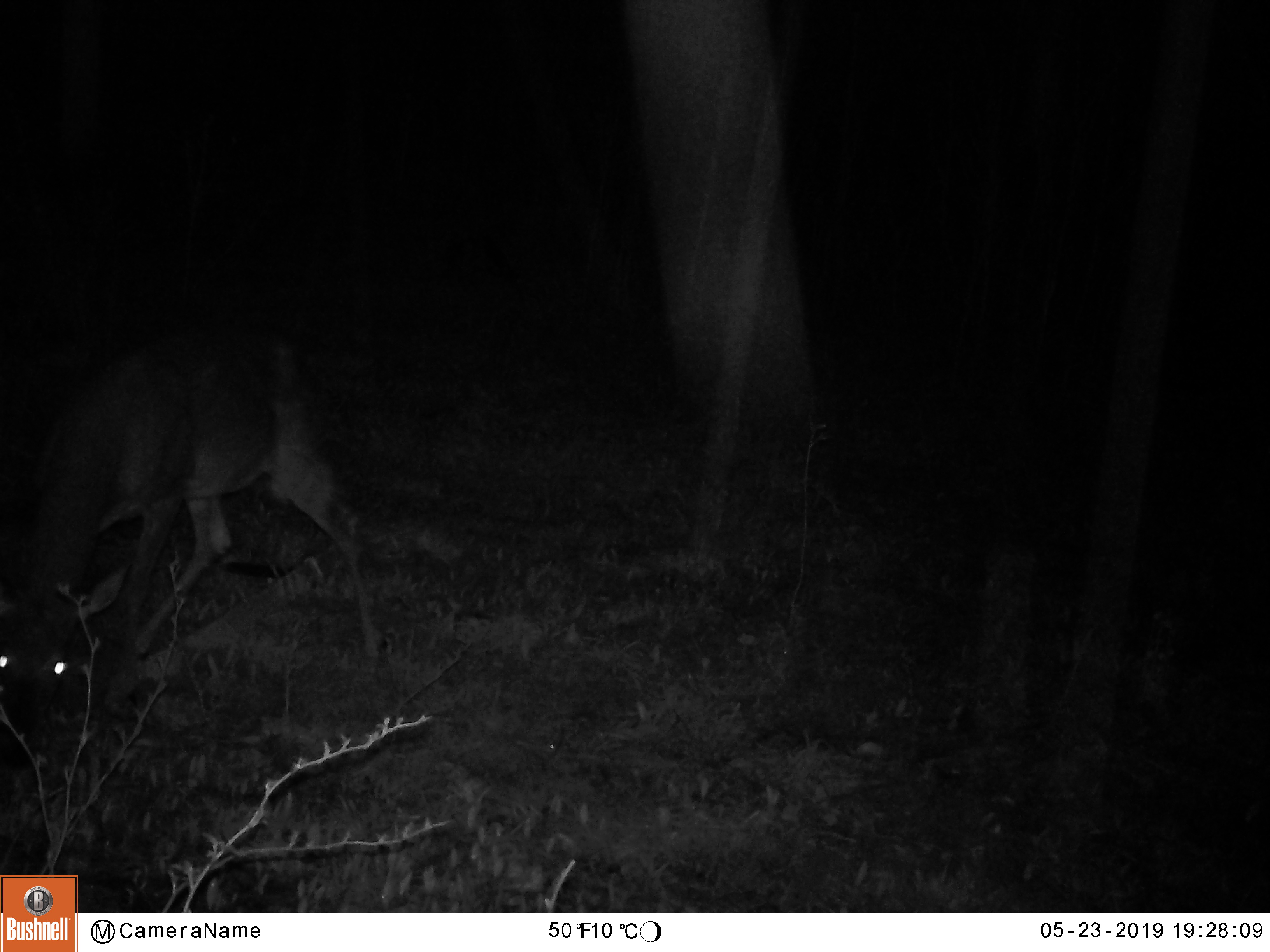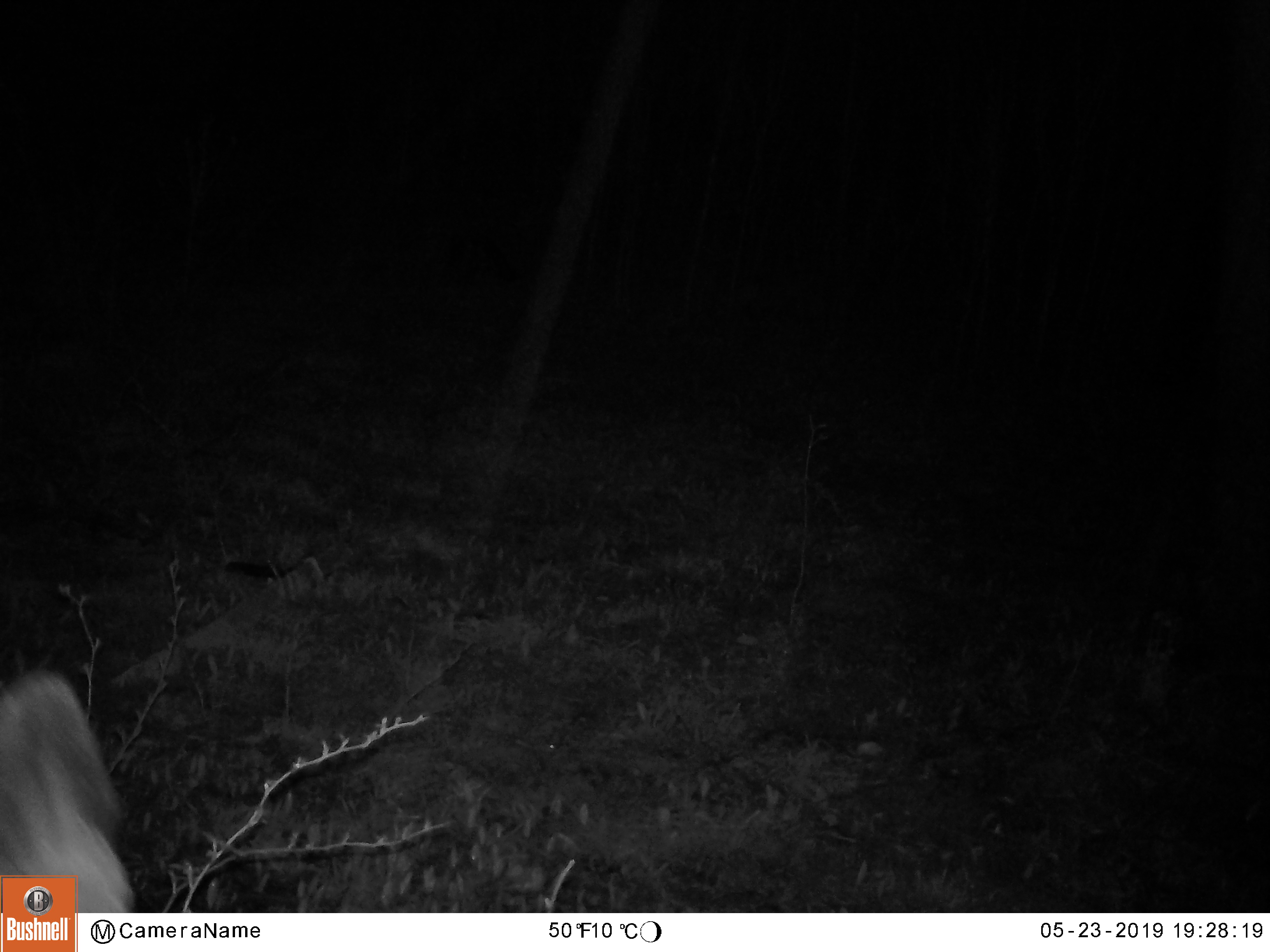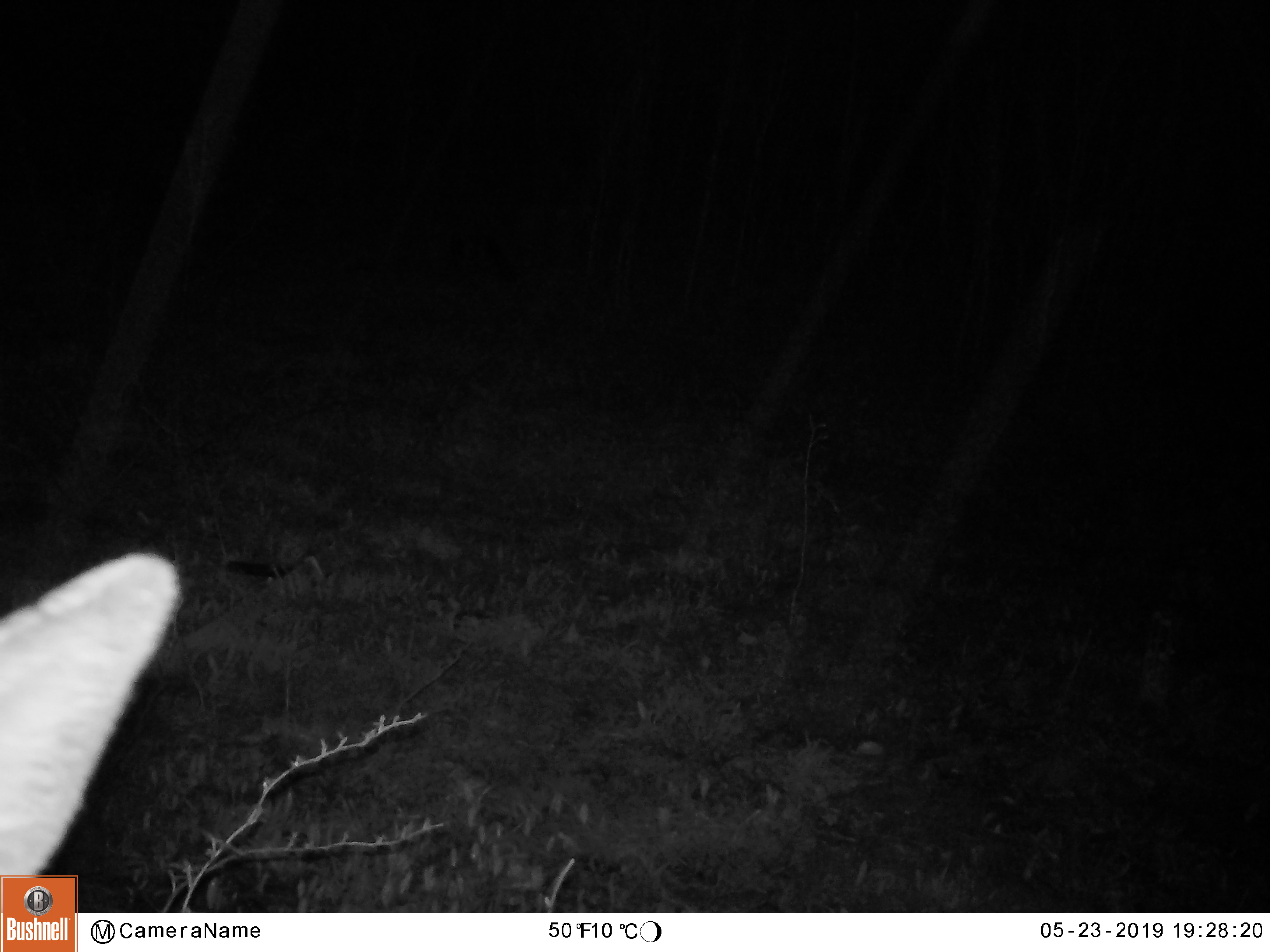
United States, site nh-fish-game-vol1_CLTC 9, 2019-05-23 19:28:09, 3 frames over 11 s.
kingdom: Animalia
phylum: Chordata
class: Mammalia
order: Artiodactyla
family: Cervidae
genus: Odocoileus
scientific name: Odocoileus virginianus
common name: white-tailed deer